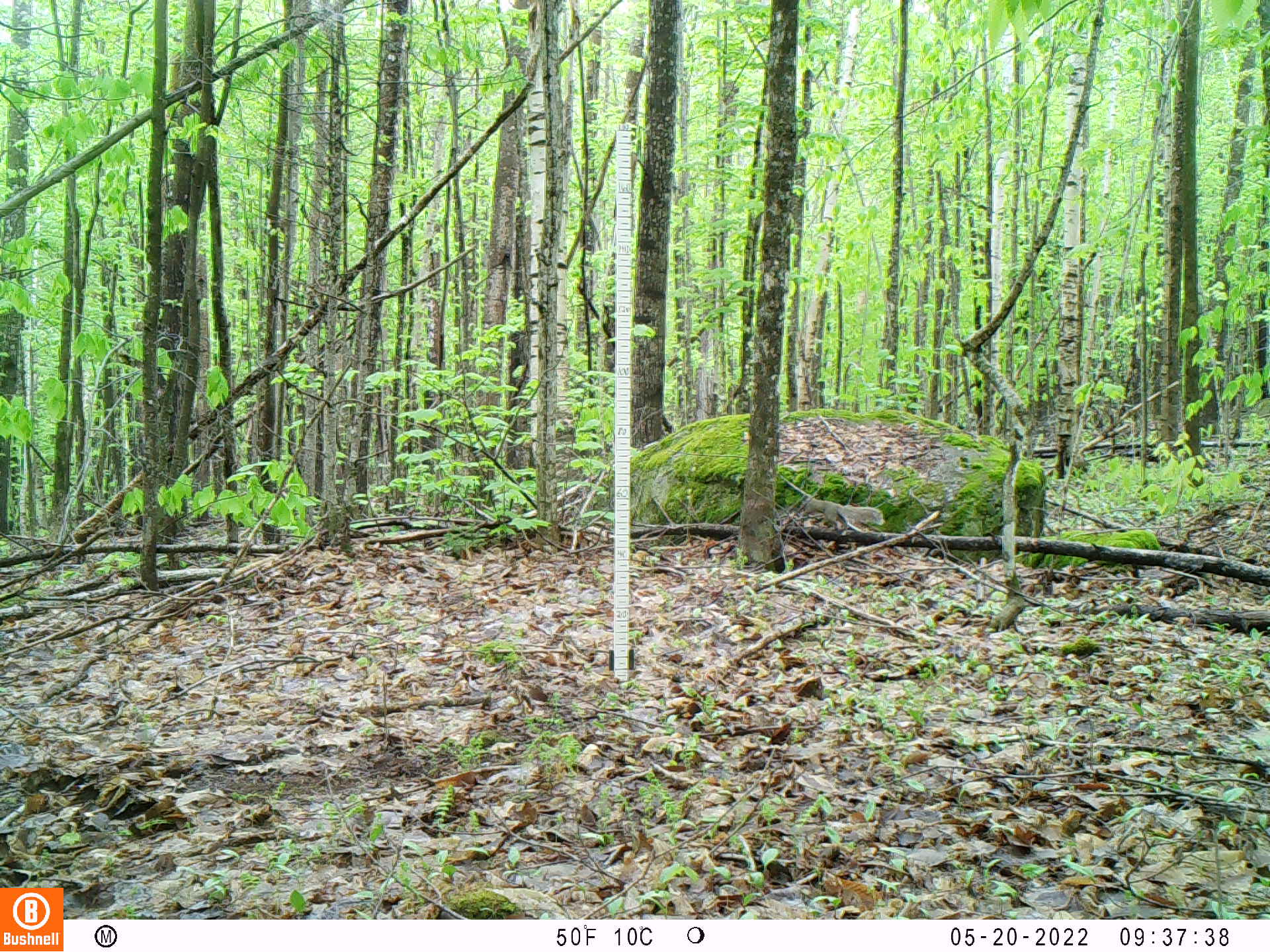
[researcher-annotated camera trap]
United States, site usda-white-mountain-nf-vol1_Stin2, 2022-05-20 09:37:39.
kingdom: Animalia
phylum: Chordata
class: Mammalia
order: Rodentia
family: Sciuridae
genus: Sciurus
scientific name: Sciurus carolinensis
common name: gray squirrel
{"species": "gray squirrel (Sciurus carolinensis)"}